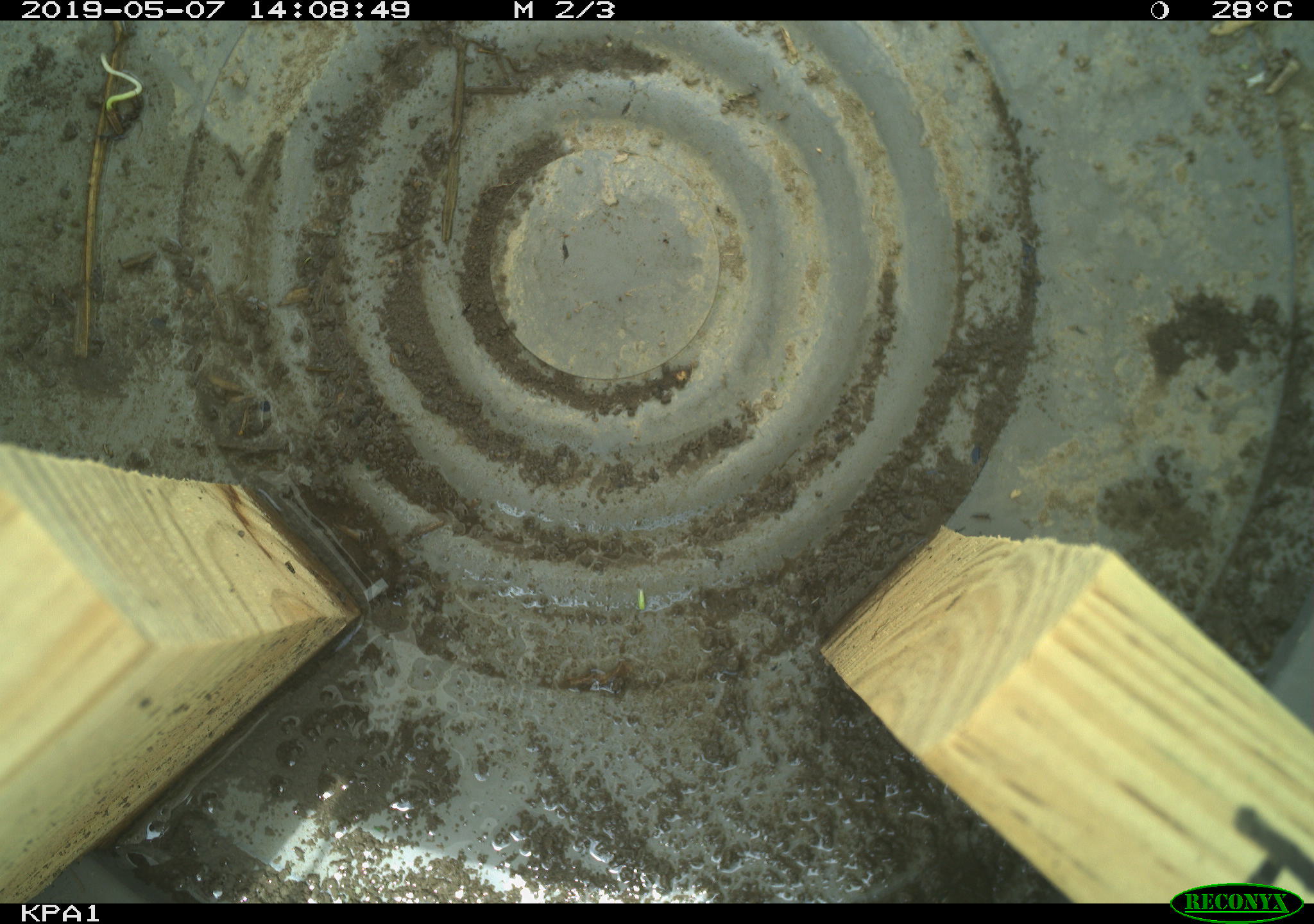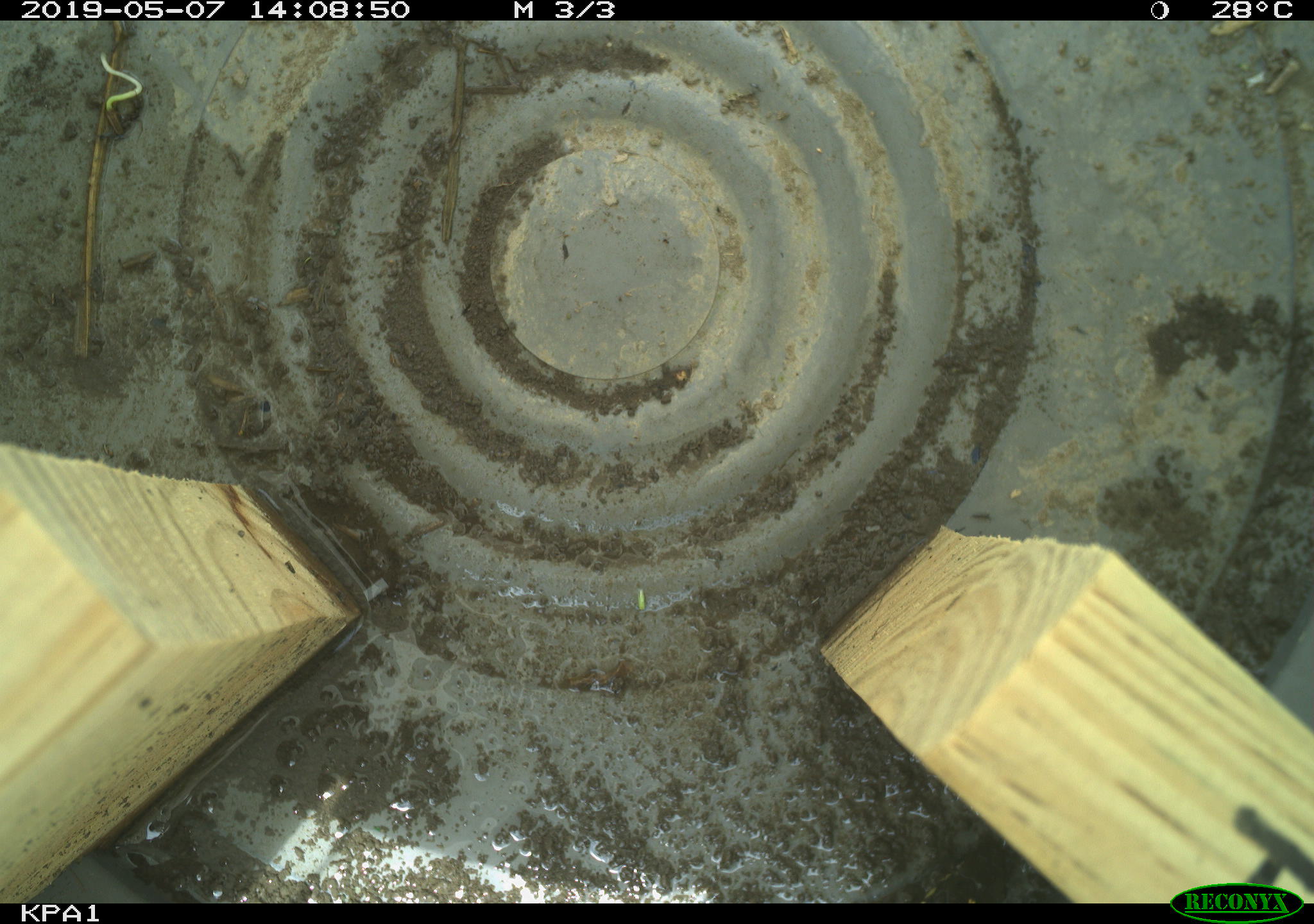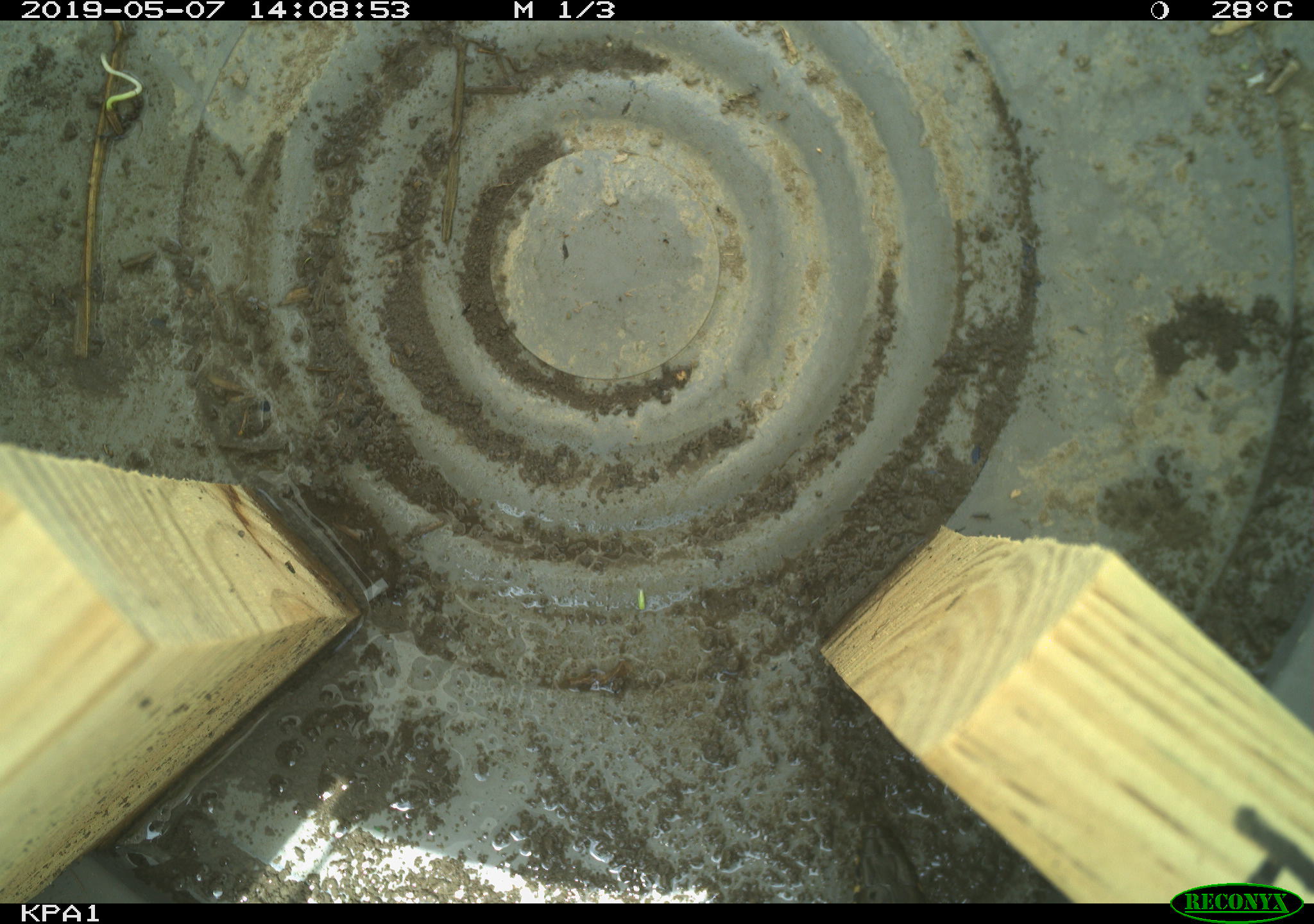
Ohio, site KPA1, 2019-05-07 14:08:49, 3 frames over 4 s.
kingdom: Animalia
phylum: Chordata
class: Reptilia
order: Squamata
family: Colubridae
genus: Thamnophis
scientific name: Thamnophis radix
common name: plains gartersnake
Plains gartersnake (Thamnophis radix).